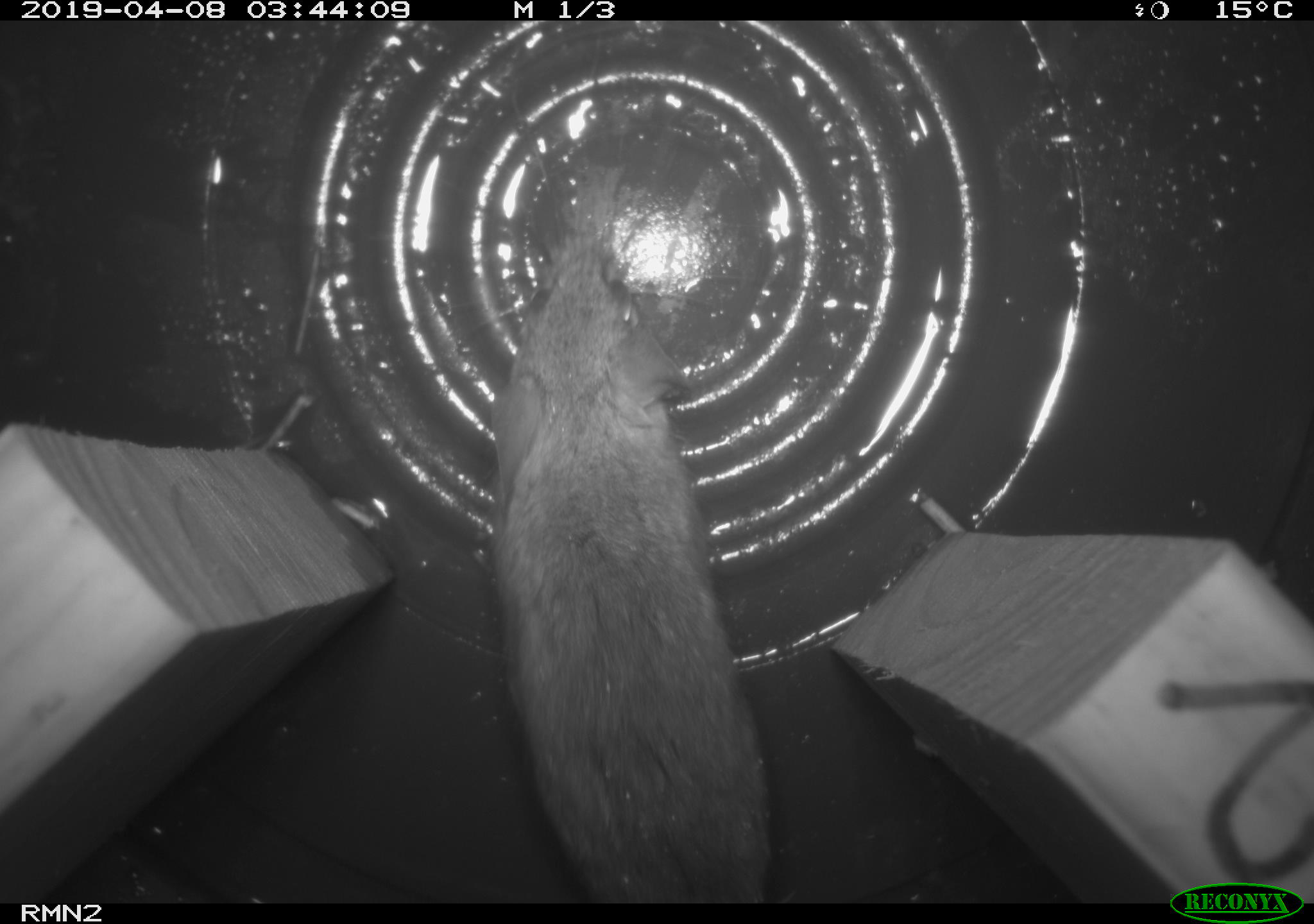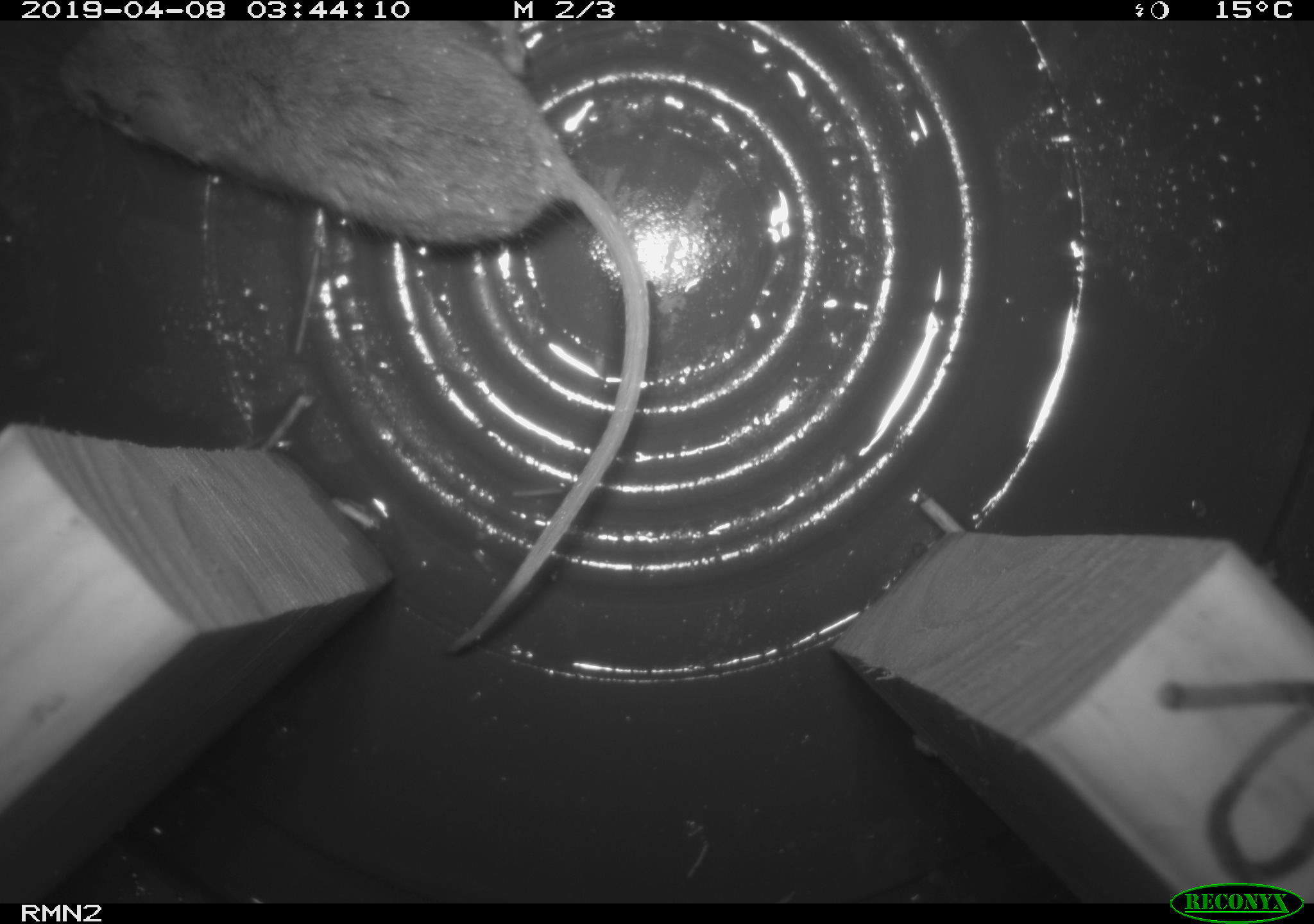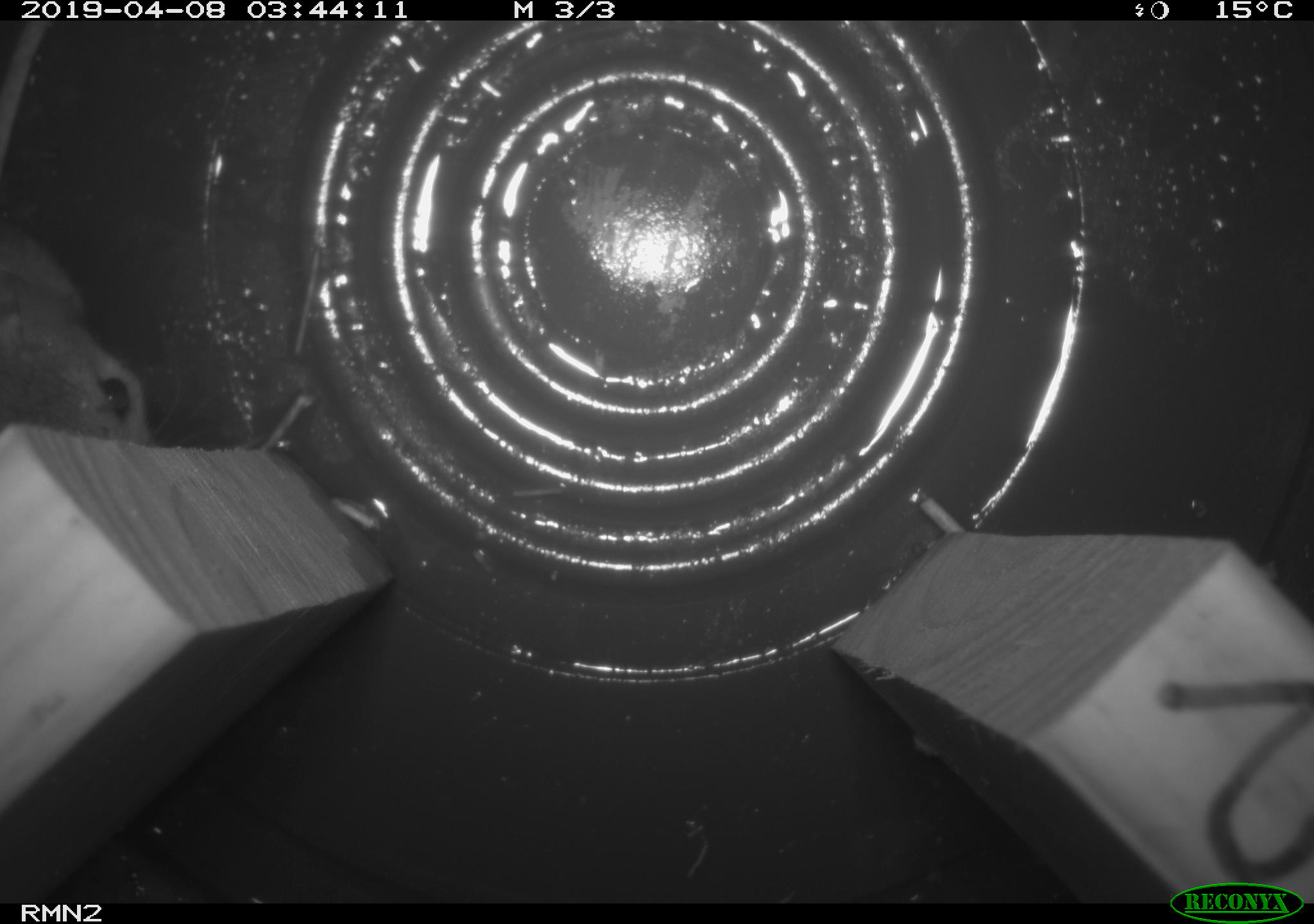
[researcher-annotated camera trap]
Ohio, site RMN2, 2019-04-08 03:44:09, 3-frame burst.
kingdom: Animalia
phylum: Chordata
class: Mammalia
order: Rodentia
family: Cricetidae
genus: Peromyscus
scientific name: Peromyscus leucopus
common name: white-footed mouse